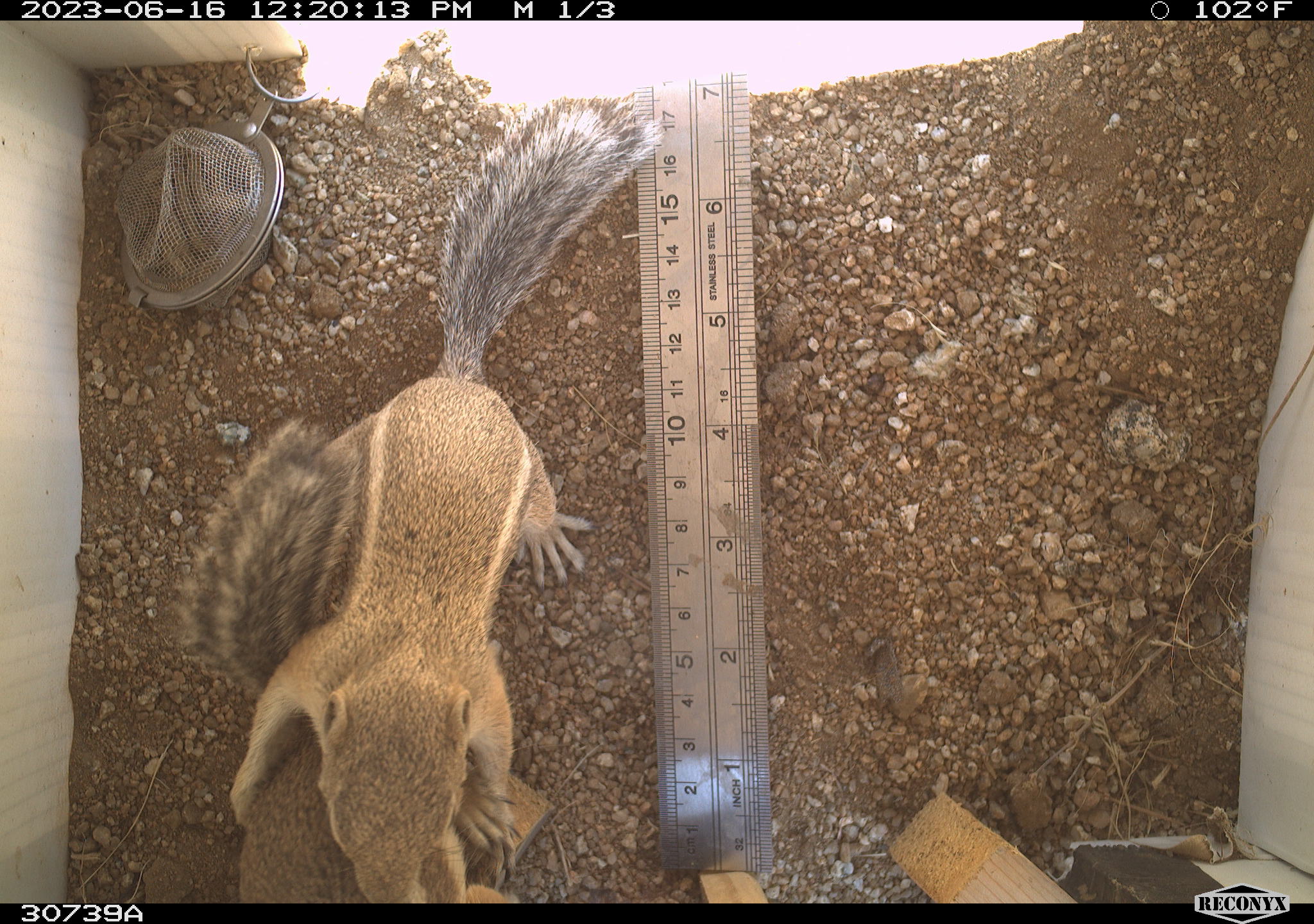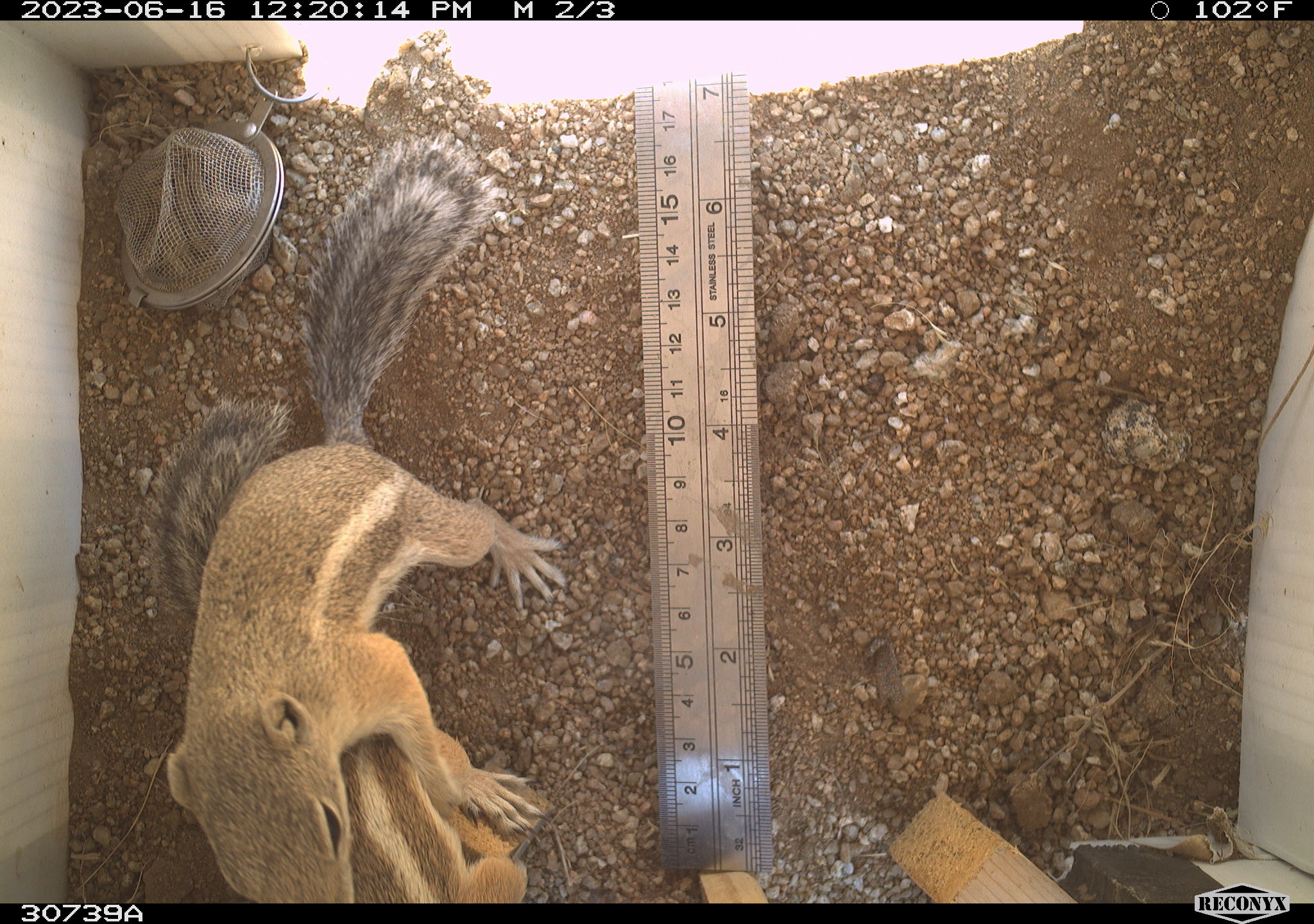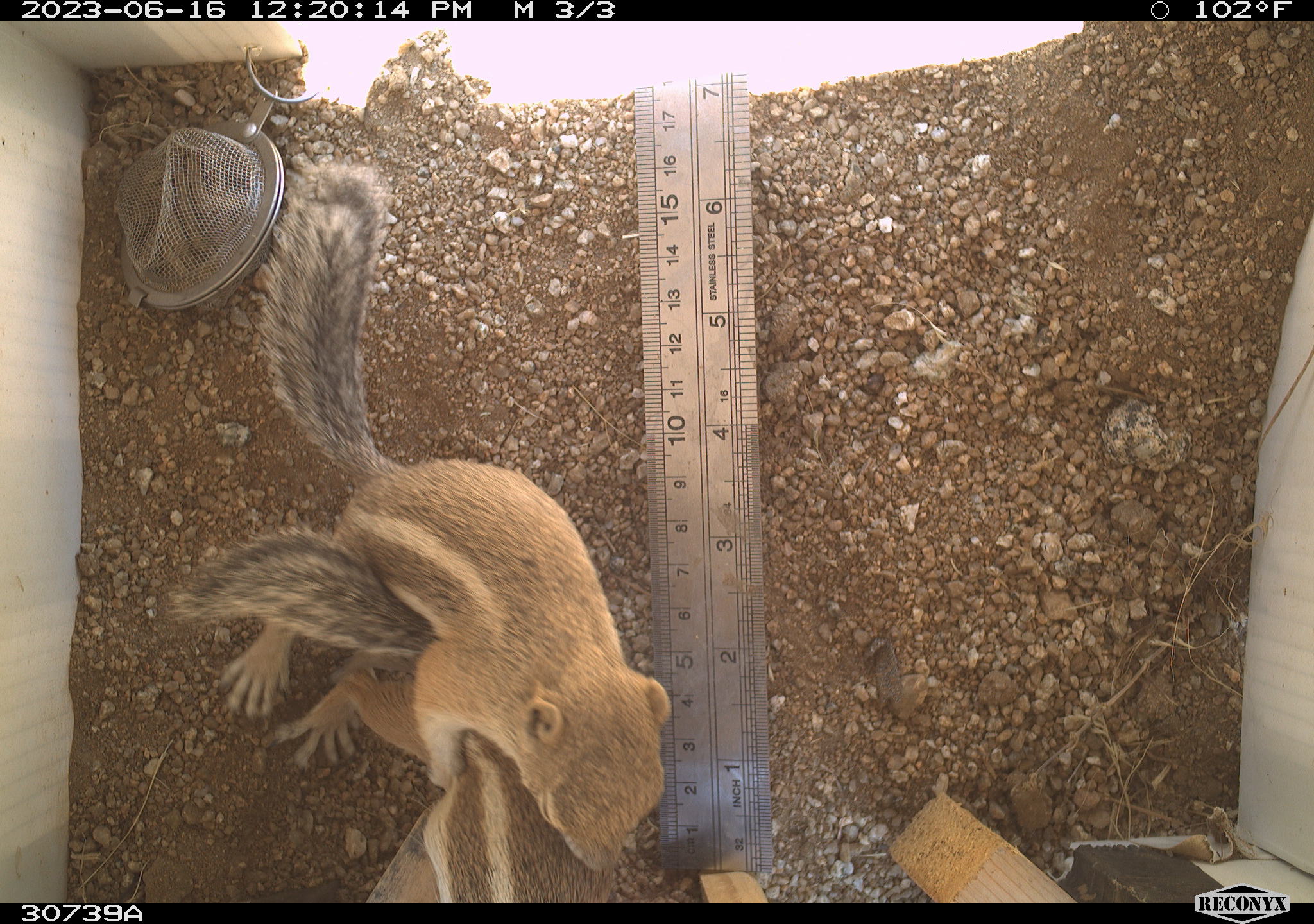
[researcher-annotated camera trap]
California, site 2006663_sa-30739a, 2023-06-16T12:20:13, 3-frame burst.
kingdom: Animalia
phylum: Chordata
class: Mammalia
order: Rodentia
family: Sciuridae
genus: Ammospermophilus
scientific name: Ammospermophilus leucurus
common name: white-tailed antelope squirrel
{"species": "white-tailed antelope squirrel (Ammospermophilus leucurus)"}